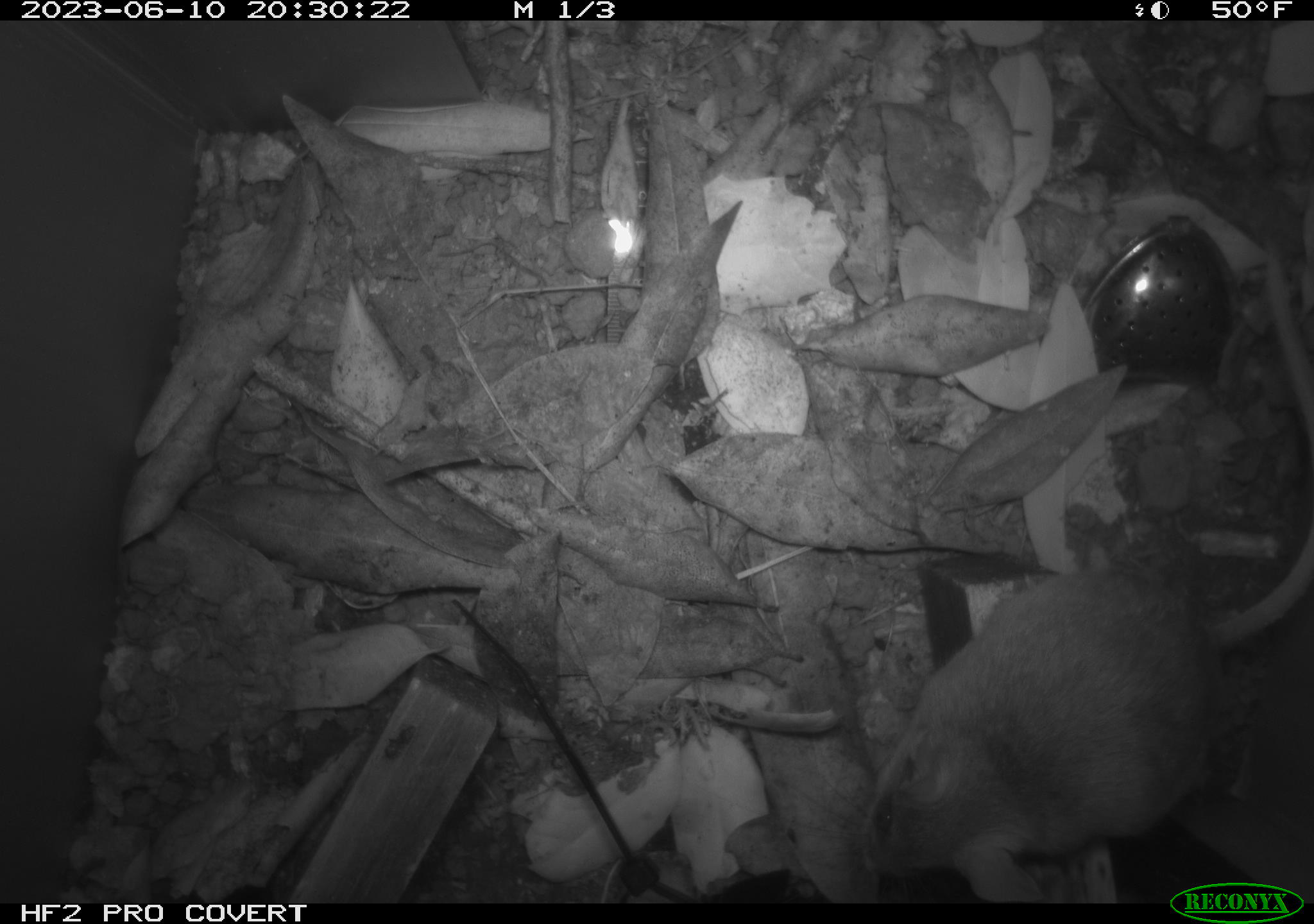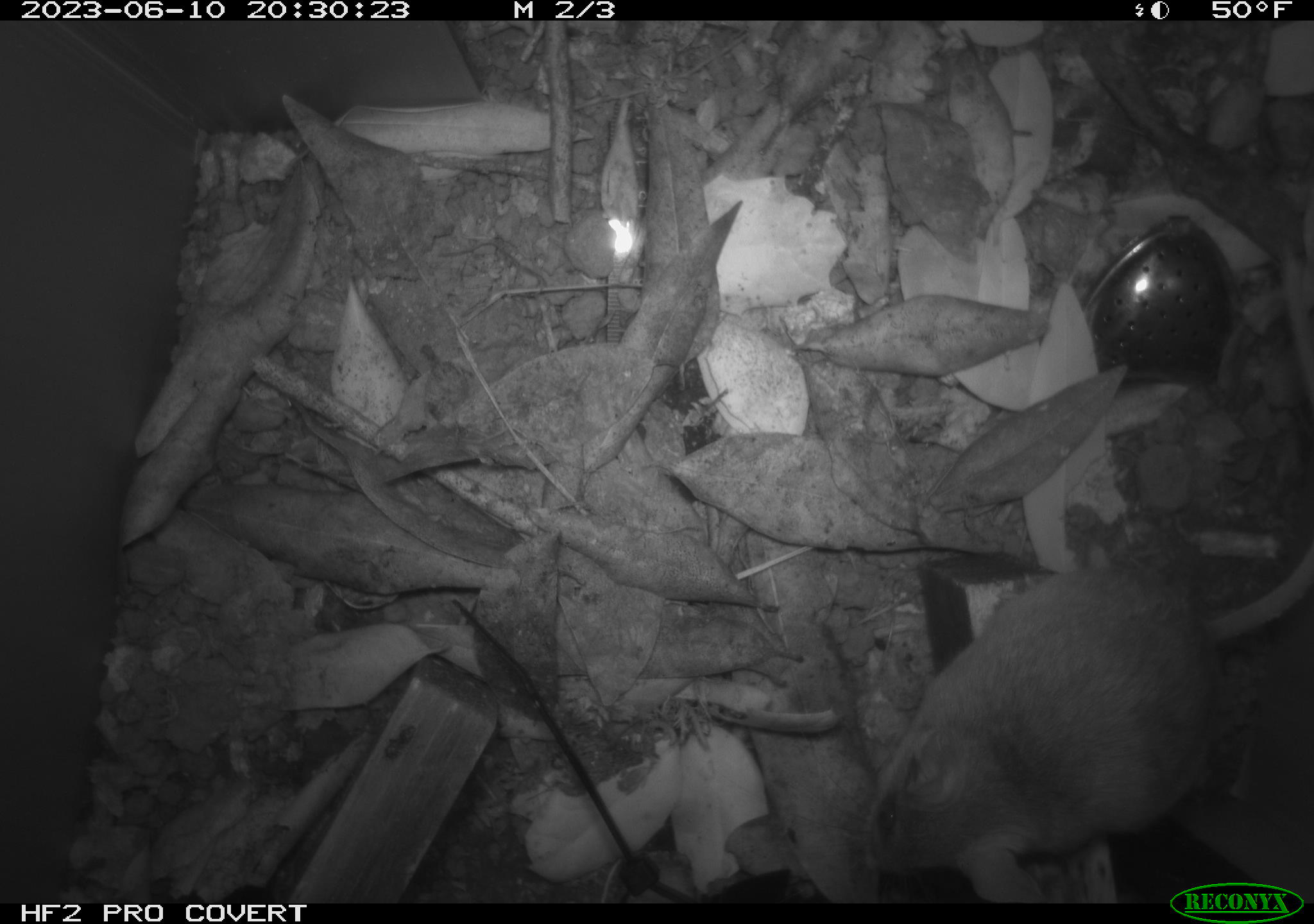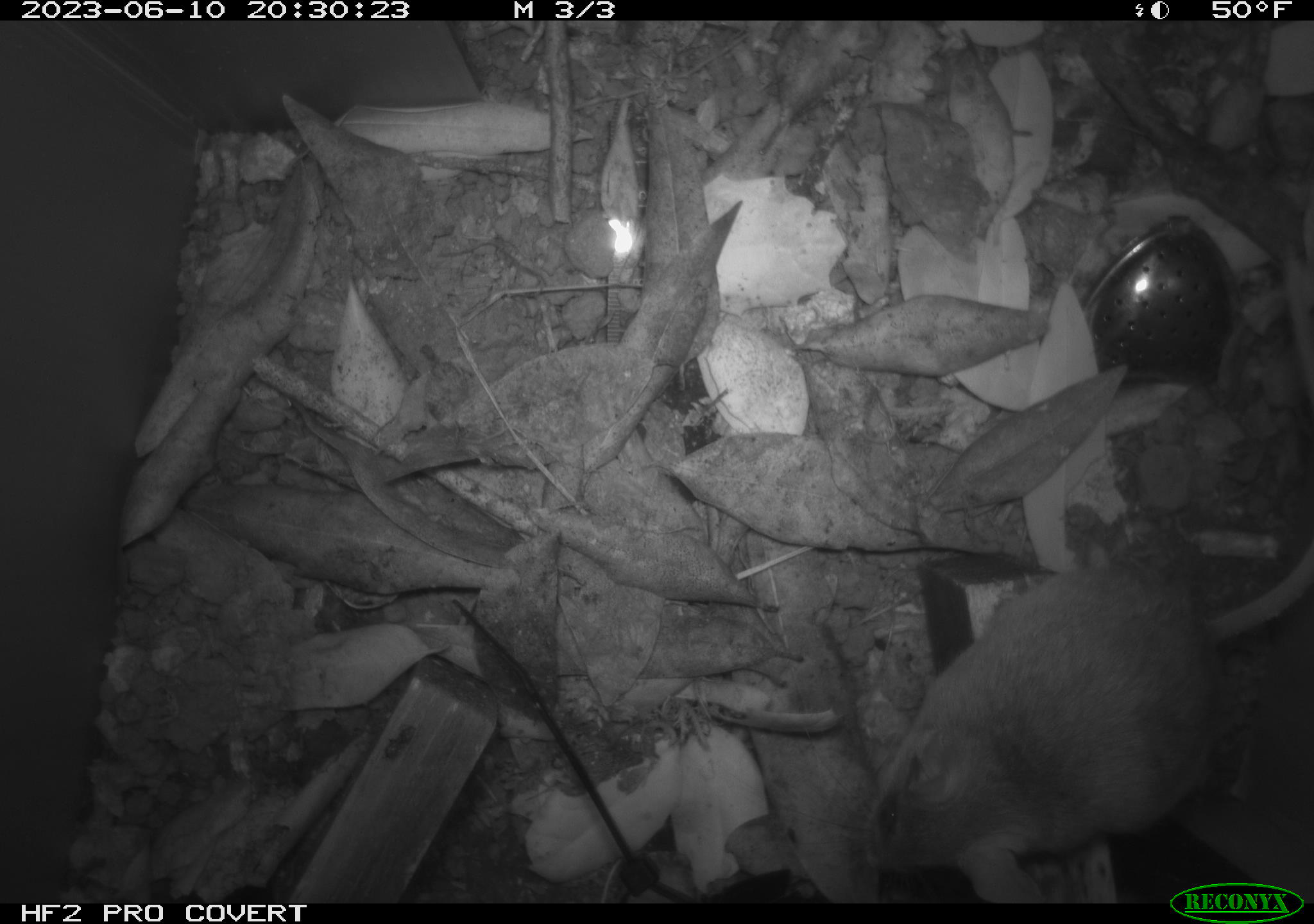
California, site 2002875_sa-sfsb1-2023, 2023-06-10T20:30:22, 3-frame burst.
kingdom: Animalia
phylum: Chordata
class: Mammalia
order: Rodentia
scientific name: Rodentia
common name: mouse species